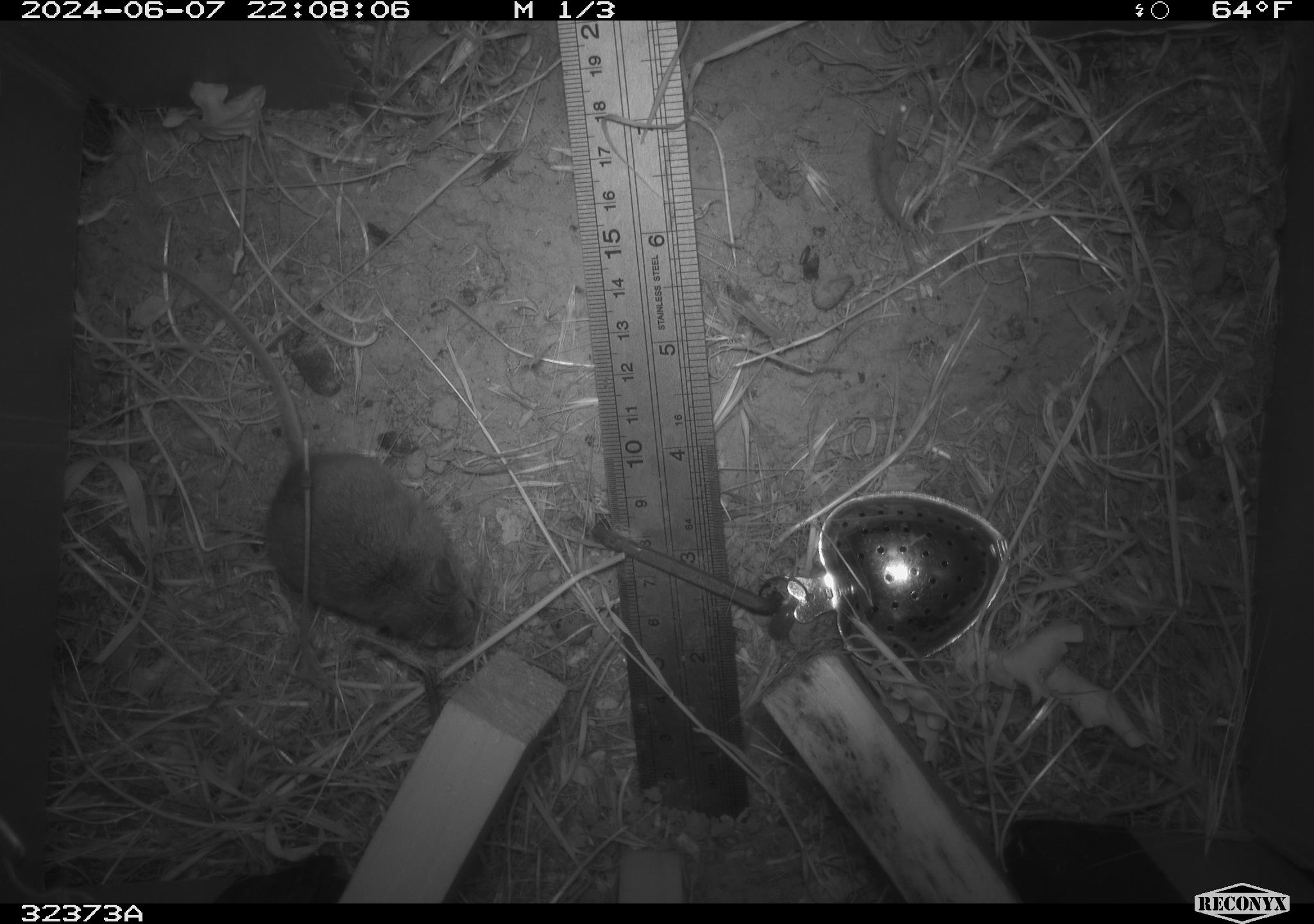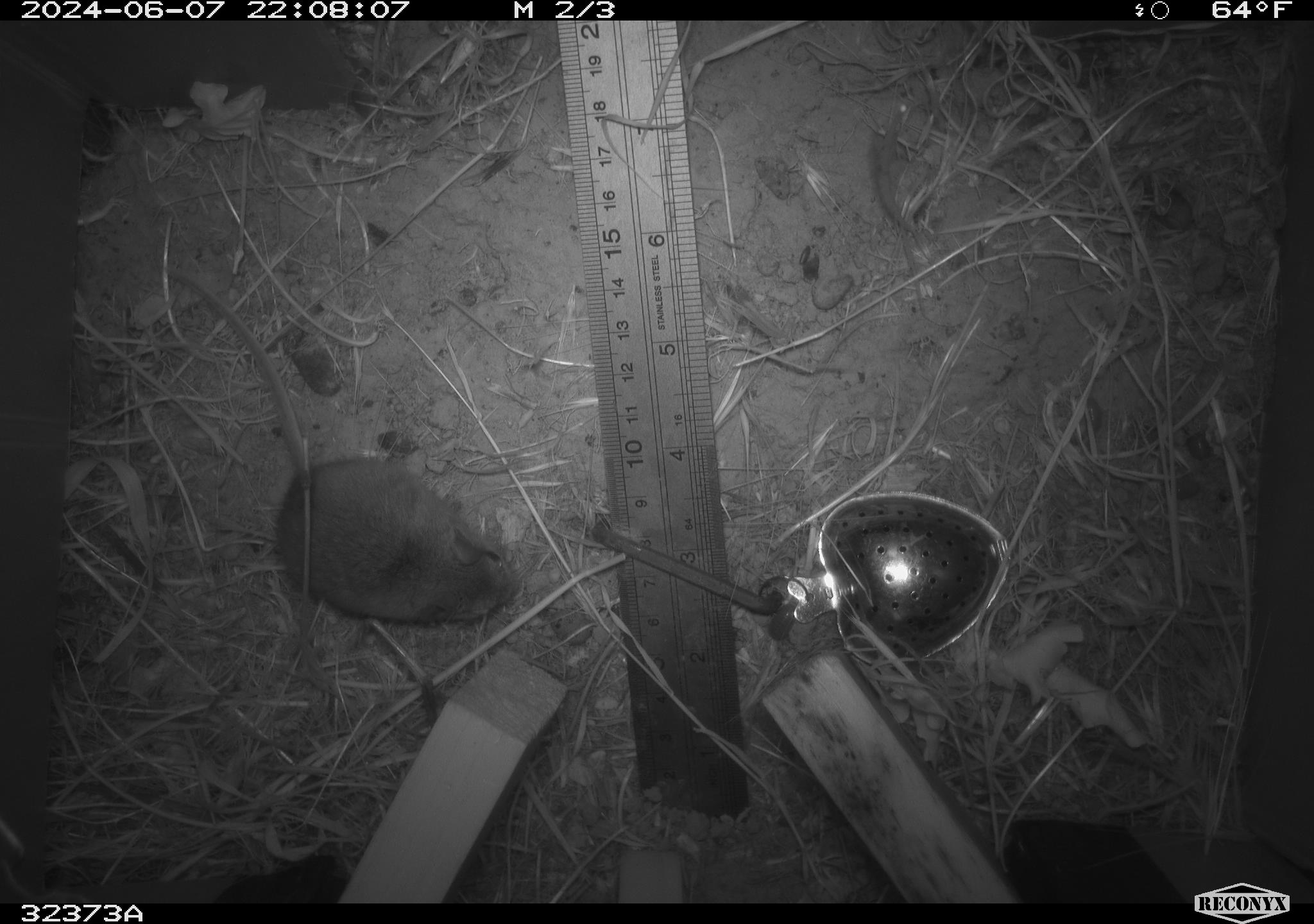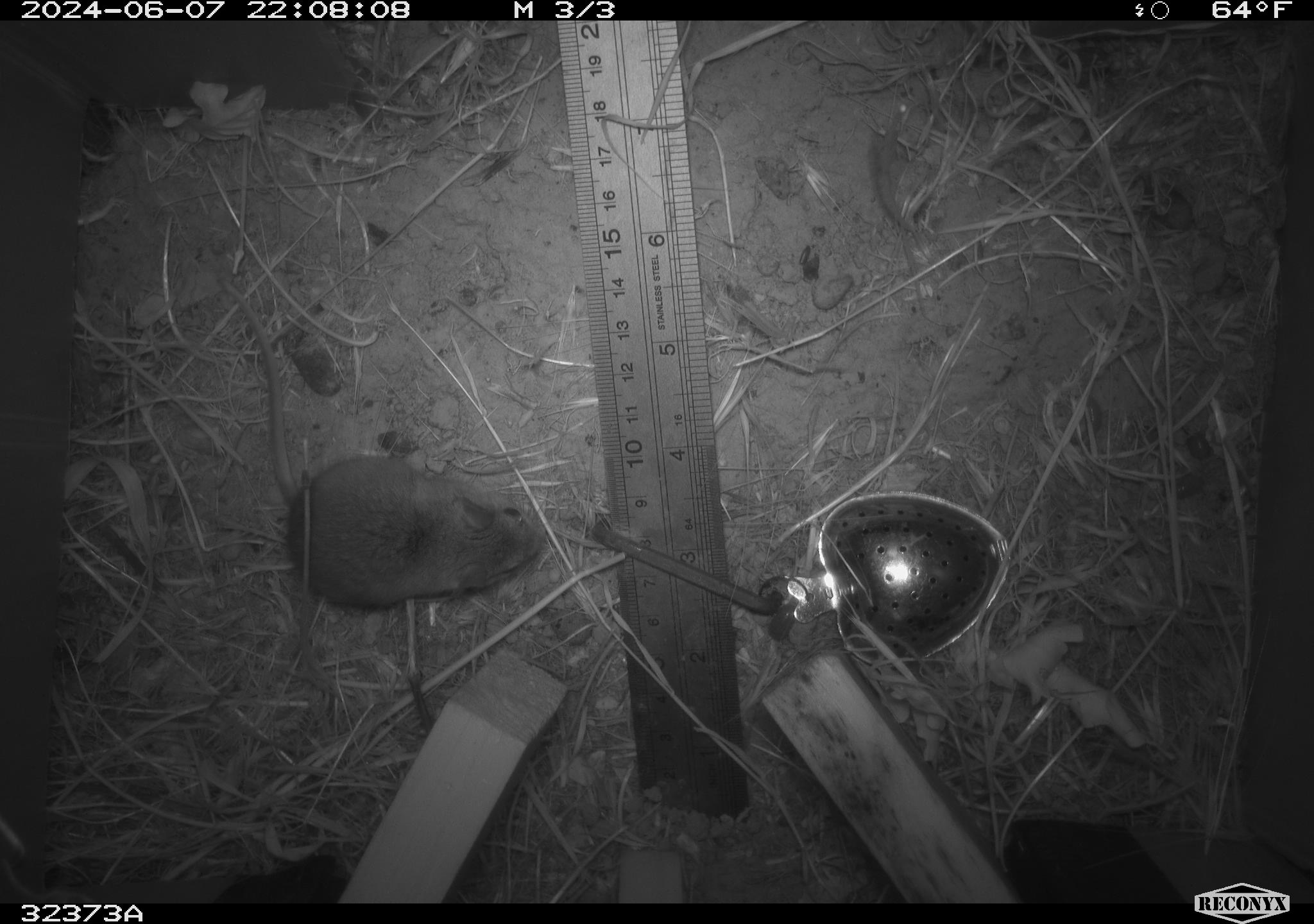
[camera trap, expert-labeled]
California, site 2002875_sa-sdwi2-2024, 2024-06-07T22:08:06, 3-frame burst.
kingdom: Animalia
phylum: Chordata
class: Mammalia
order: Rodentia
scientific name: Rodentia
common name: mouse species